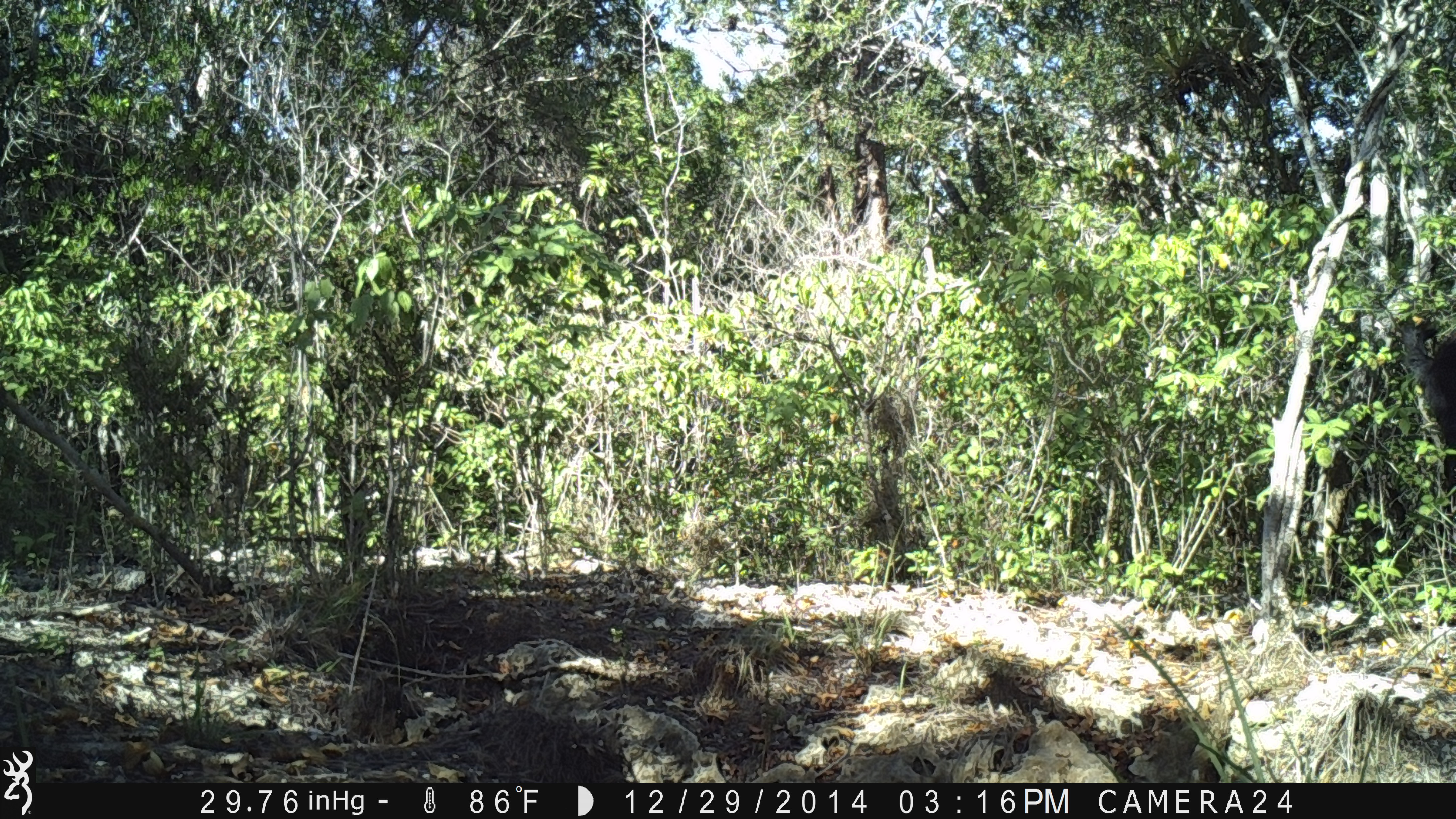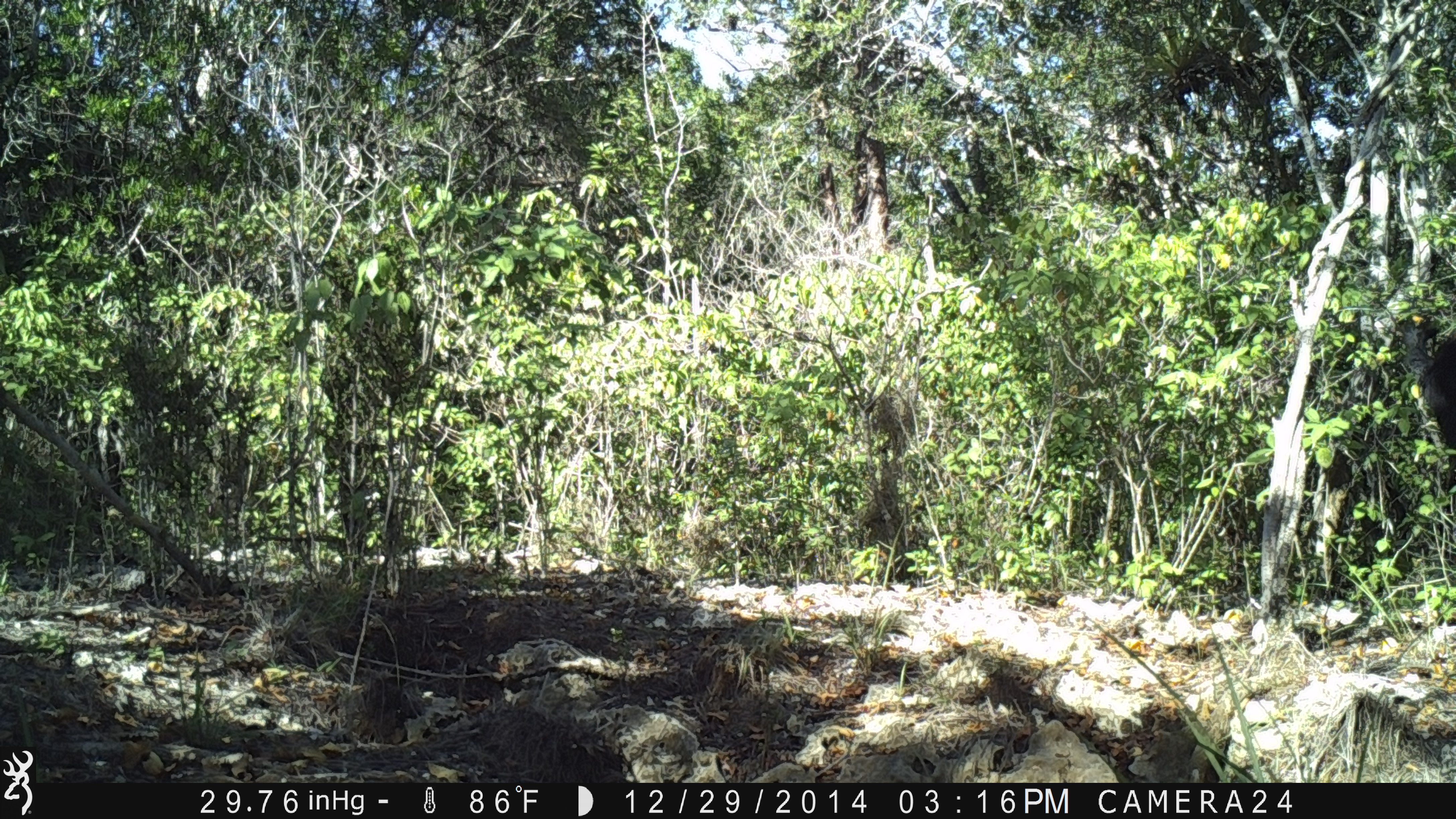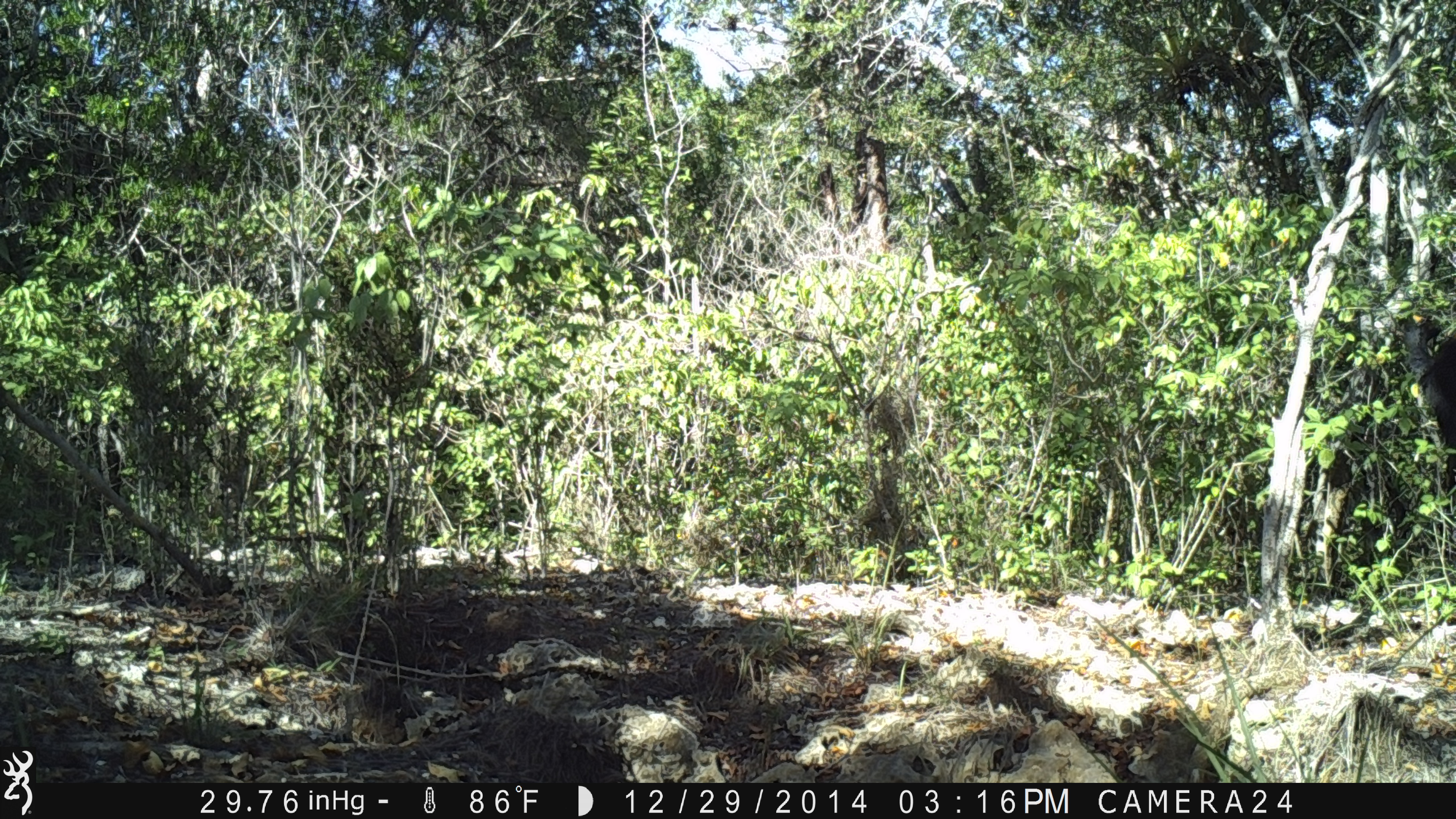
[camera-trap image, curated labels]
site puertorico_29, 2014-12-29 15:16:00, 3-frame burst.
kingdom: Animalia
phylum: Chordata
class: Mammalia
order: Artiodactyla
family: Suidae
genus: Sus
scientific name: Sus scrofa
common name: pig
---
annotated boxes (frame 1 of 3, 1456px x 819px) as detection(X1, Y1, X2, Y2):
pig: detection(1403, 311, 1456, 509)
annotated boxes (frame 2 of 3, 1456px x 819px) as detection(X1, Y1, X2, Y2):
pig: detection(1411, 317, 1456, 494)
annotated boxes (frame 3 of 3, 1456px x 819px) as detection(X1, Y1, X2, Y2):
pig: detection(1403, 311, 1455, 529)